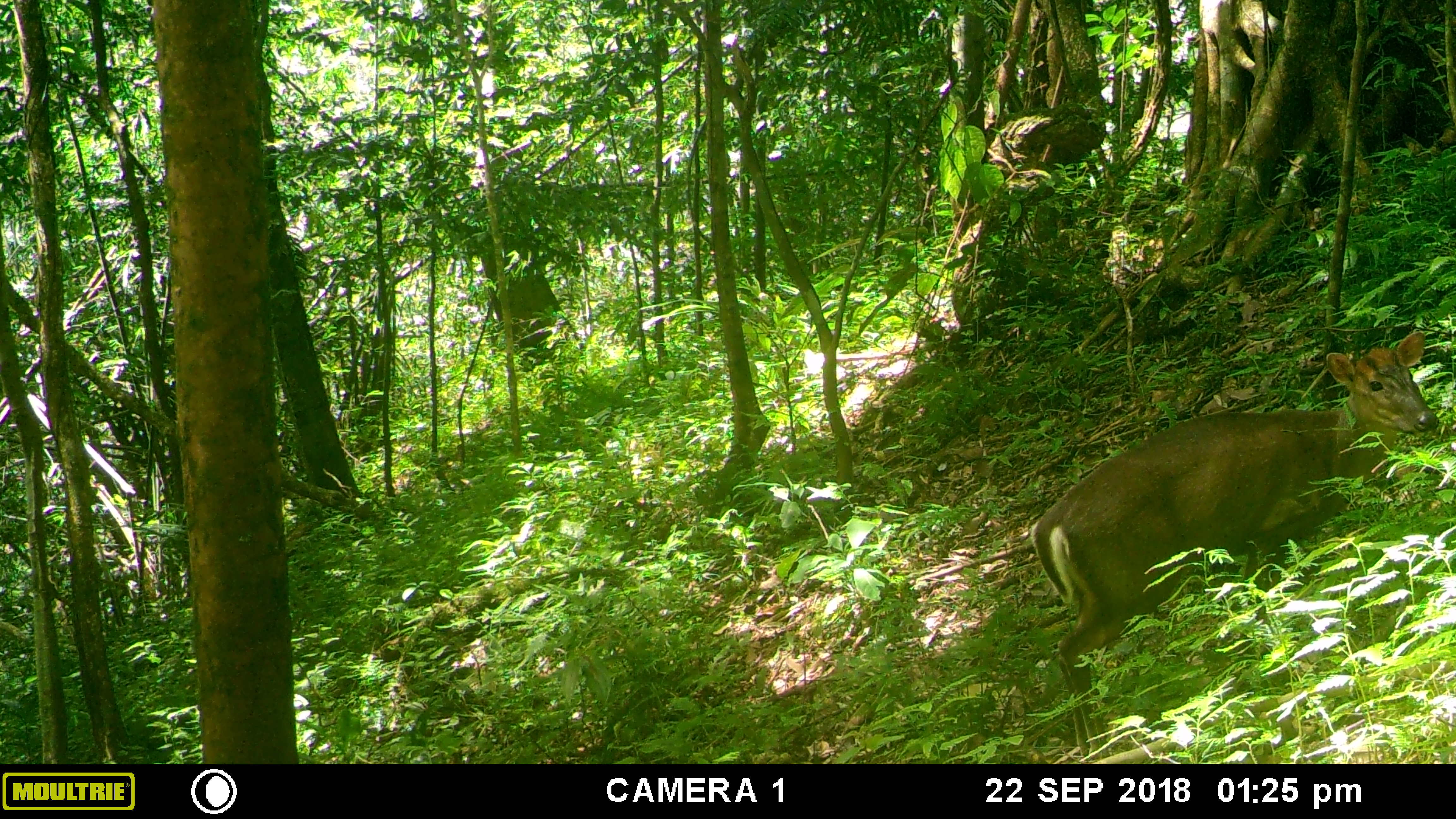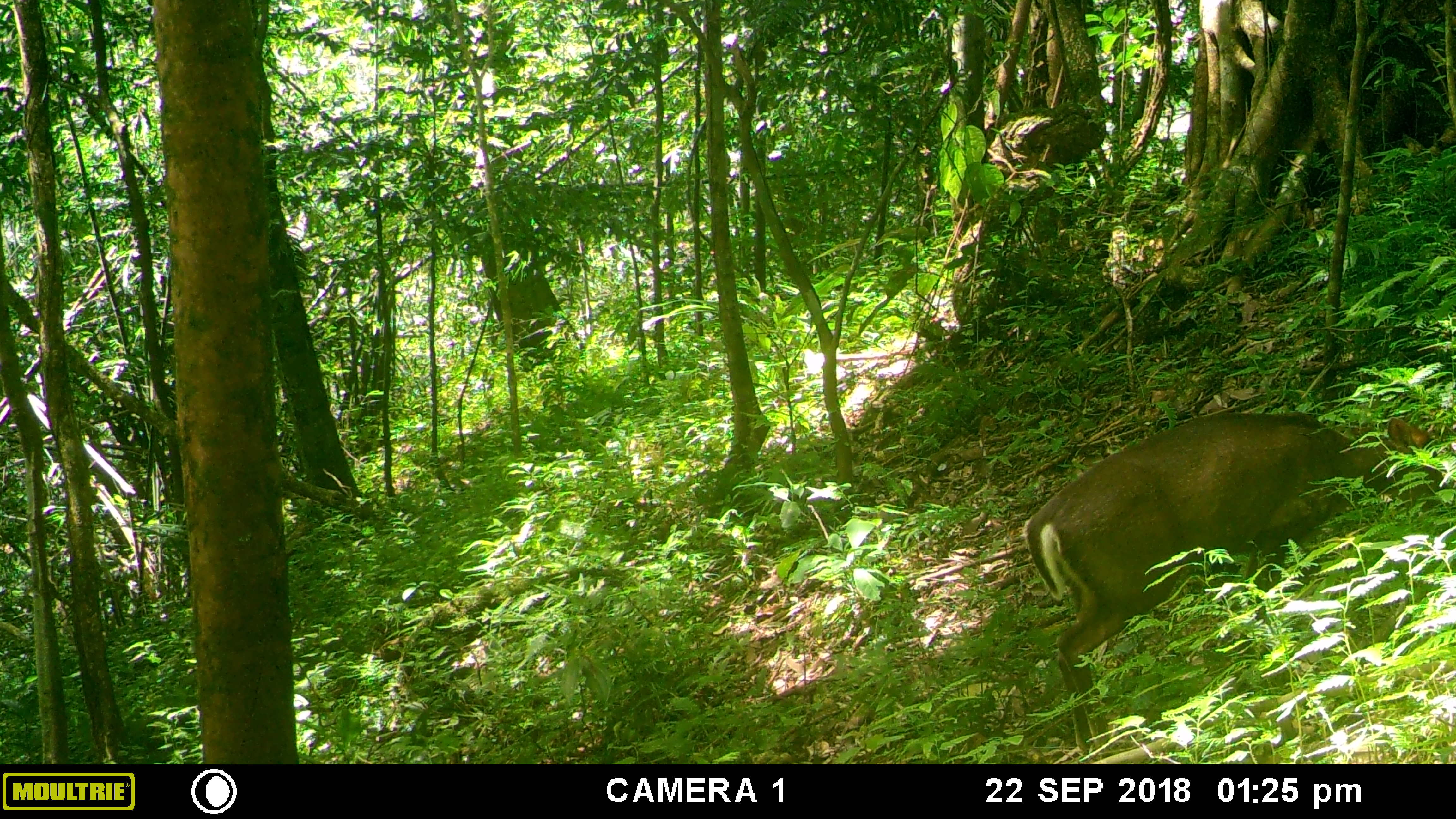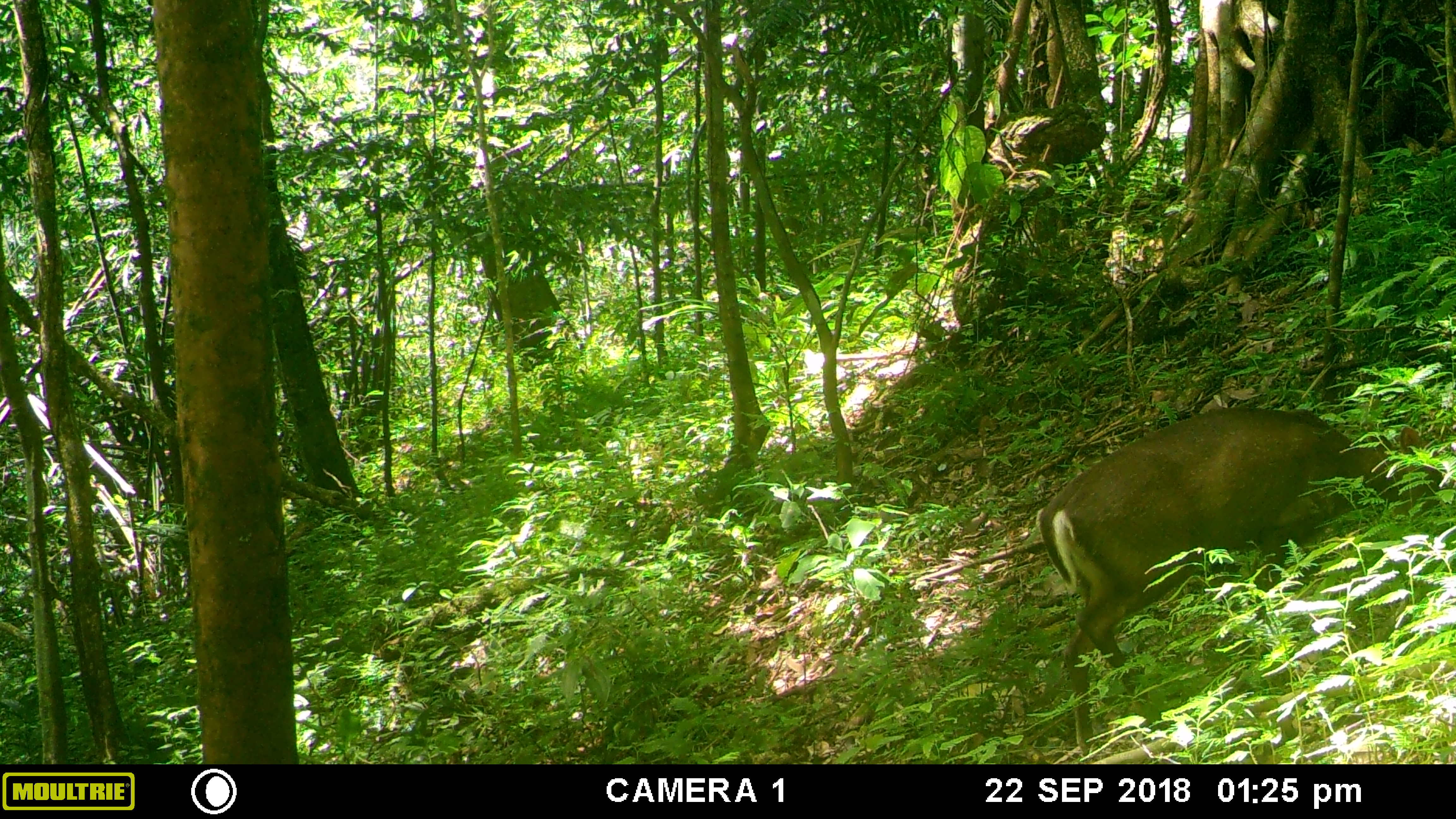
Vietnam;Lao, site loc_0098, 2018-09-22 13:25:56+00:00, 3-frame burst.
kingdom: Animalia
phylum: Chordata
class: Mammalia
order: Artiodactyla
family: Cervidae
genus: Muntiacus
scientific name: Muntiacus rooseveltorum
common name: roosevelt's muntjac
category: roosevelts muntjac group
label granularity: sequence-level